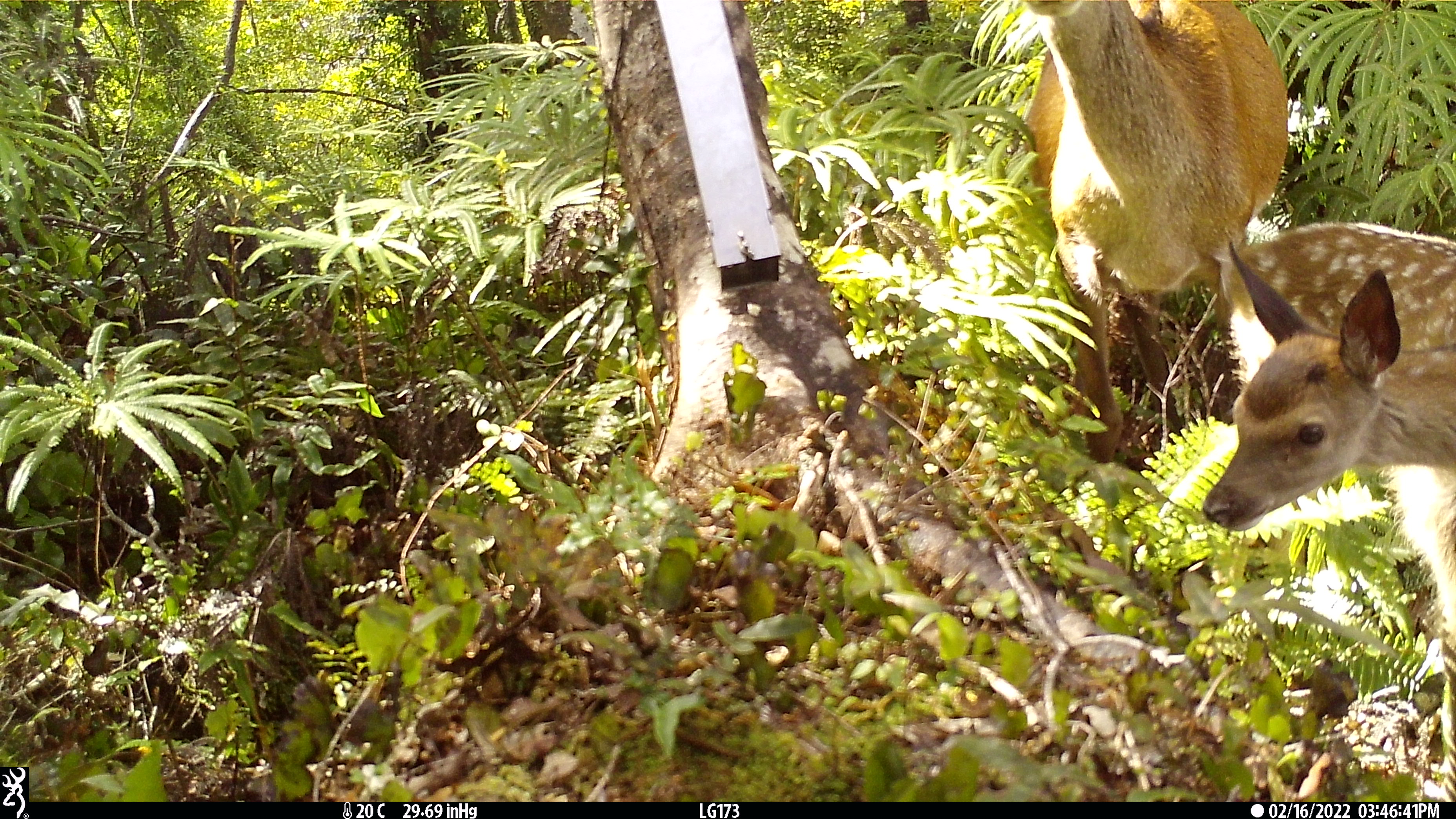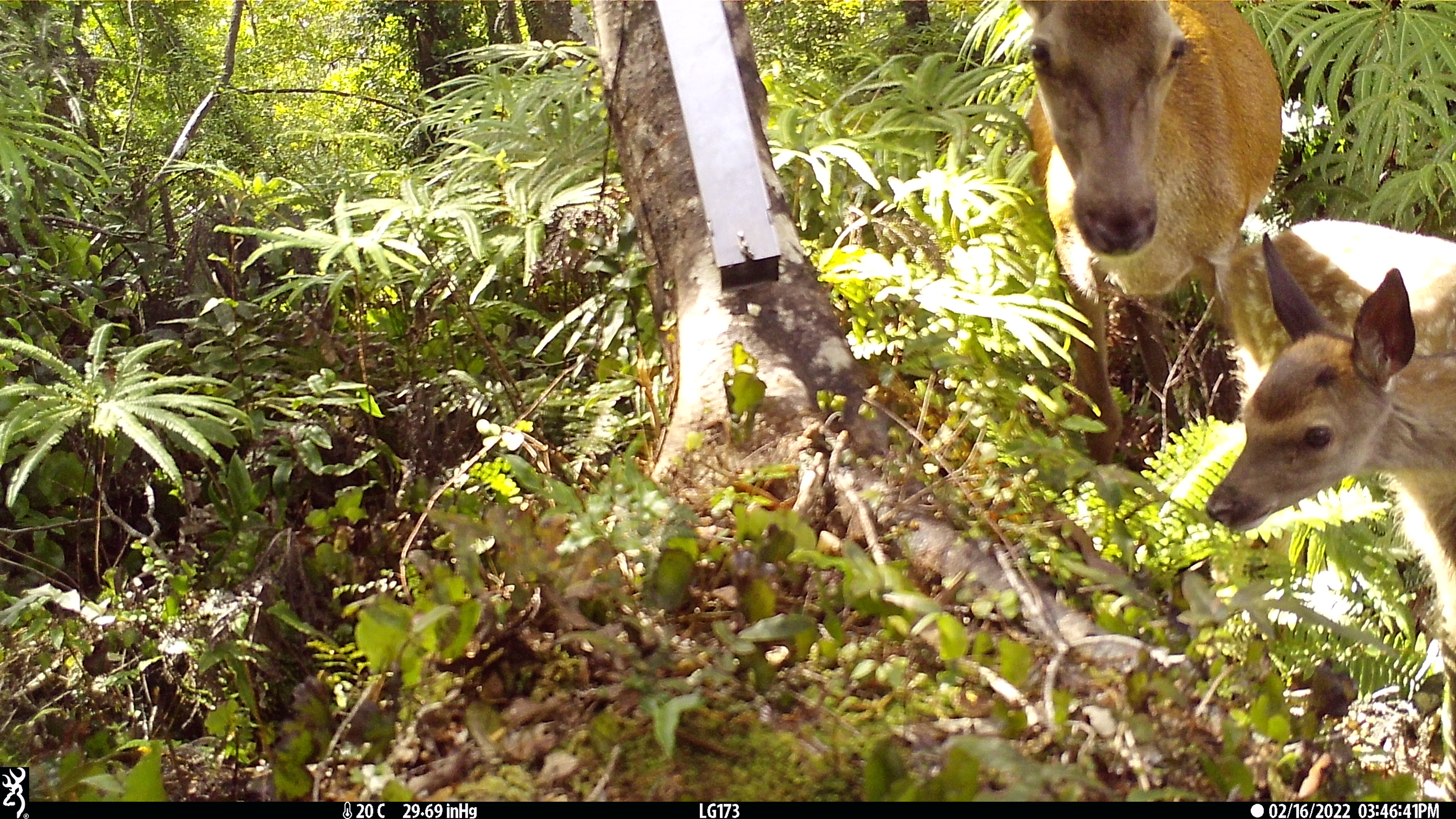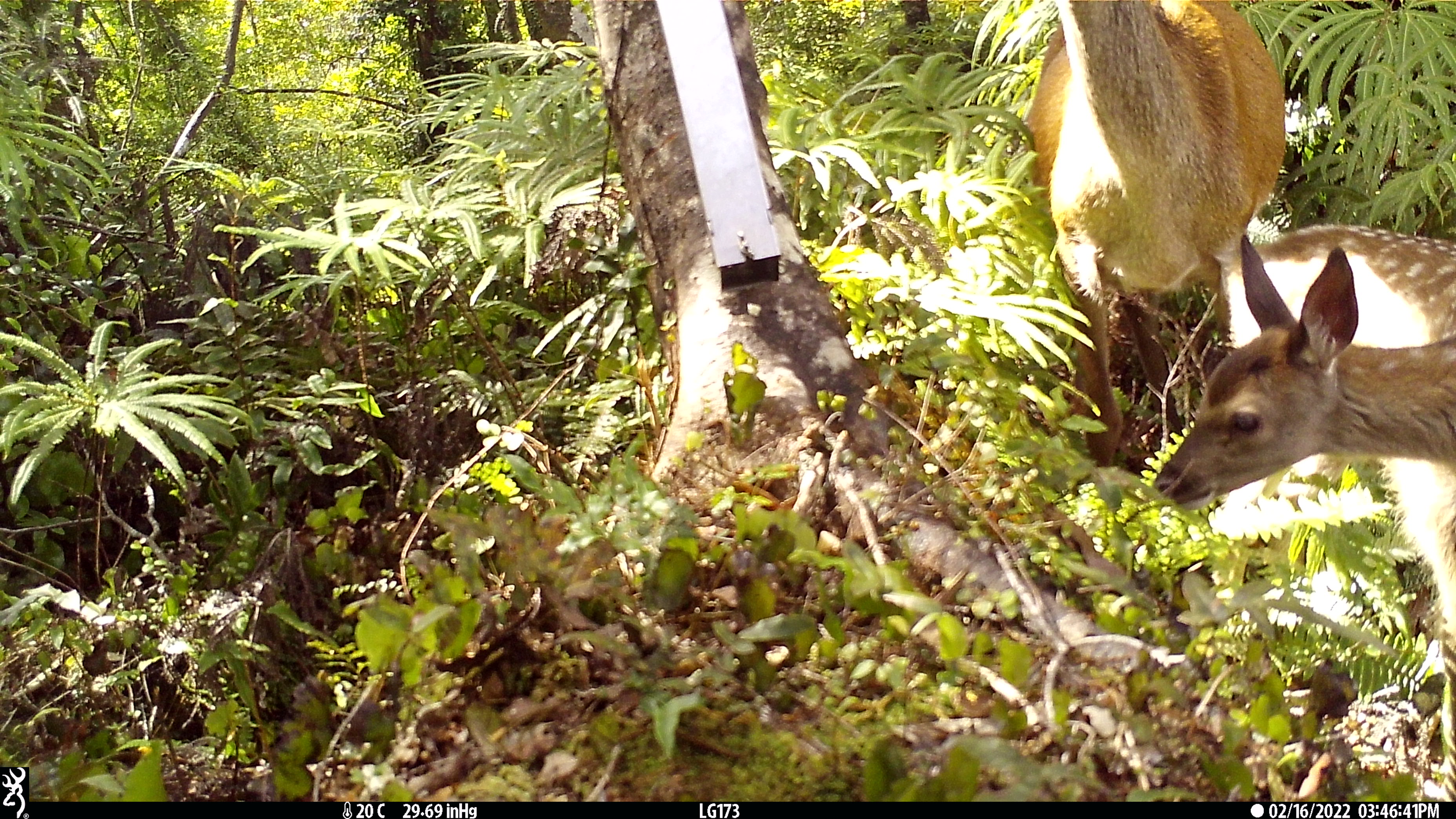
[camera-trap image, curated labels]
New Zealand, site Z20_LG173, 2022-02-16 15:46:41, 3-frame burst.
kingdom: Animalia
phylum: Chordata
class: Mammalia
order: Artiodactyla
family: Cervidae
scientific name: Cervidae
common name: deer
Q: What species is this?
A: Deer (Cervidae).